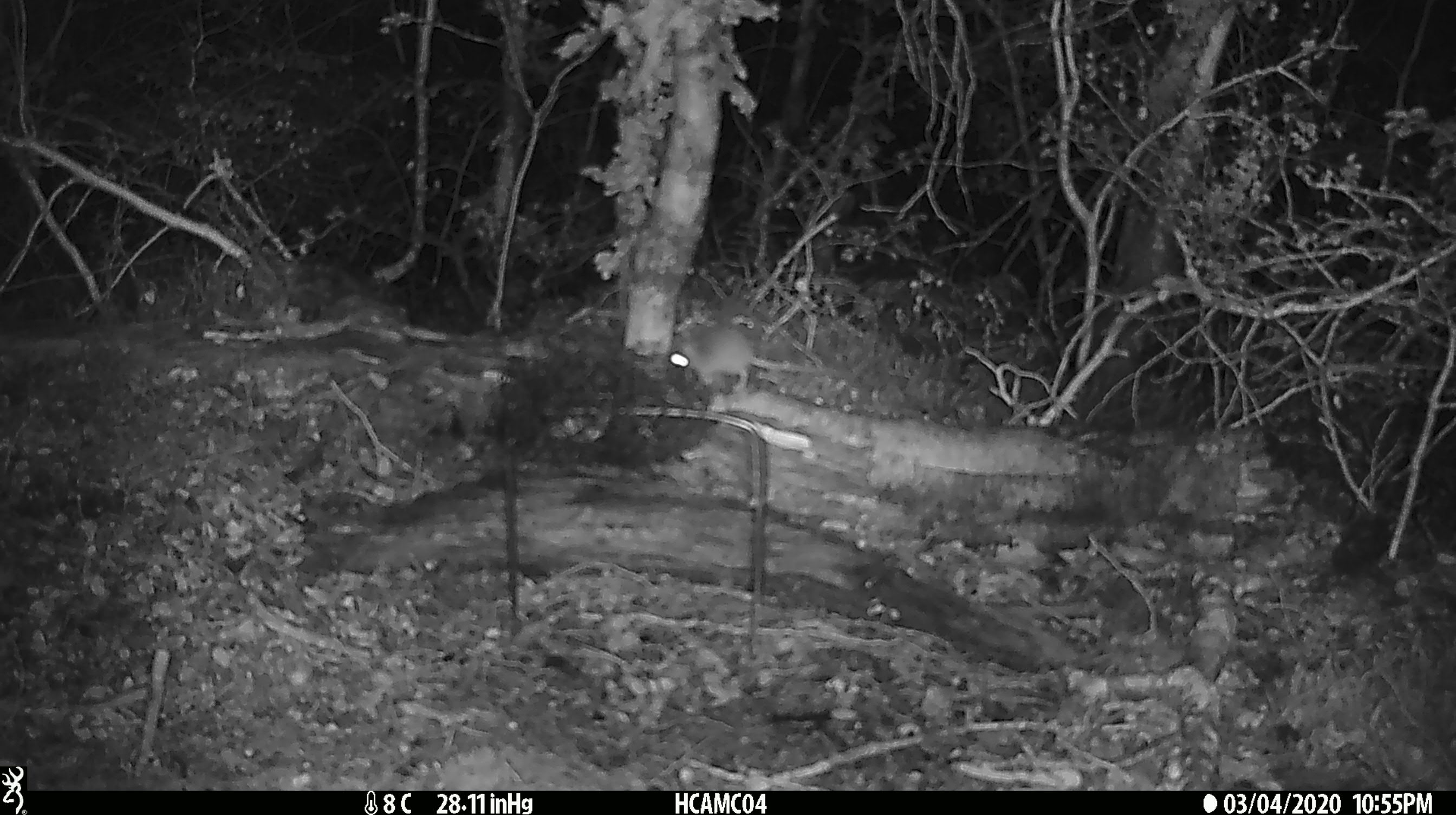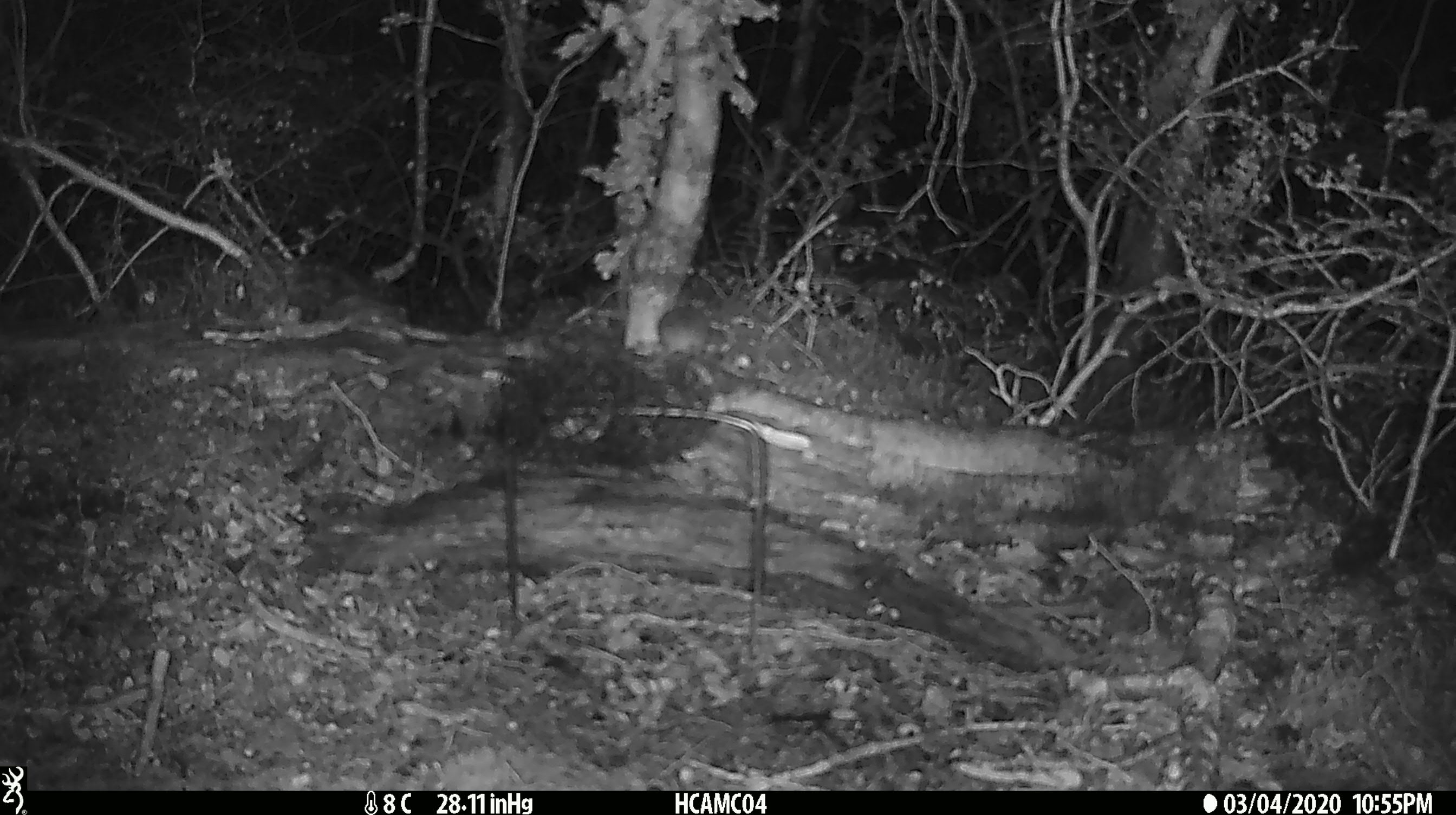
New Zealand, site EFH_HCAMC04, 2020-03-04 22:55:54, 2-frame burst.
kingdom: Animalia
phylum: Chordata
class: Mammalia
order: Rodentia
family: Muridae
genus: Mus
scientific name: Mus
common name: mouse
Mouse (Mus).